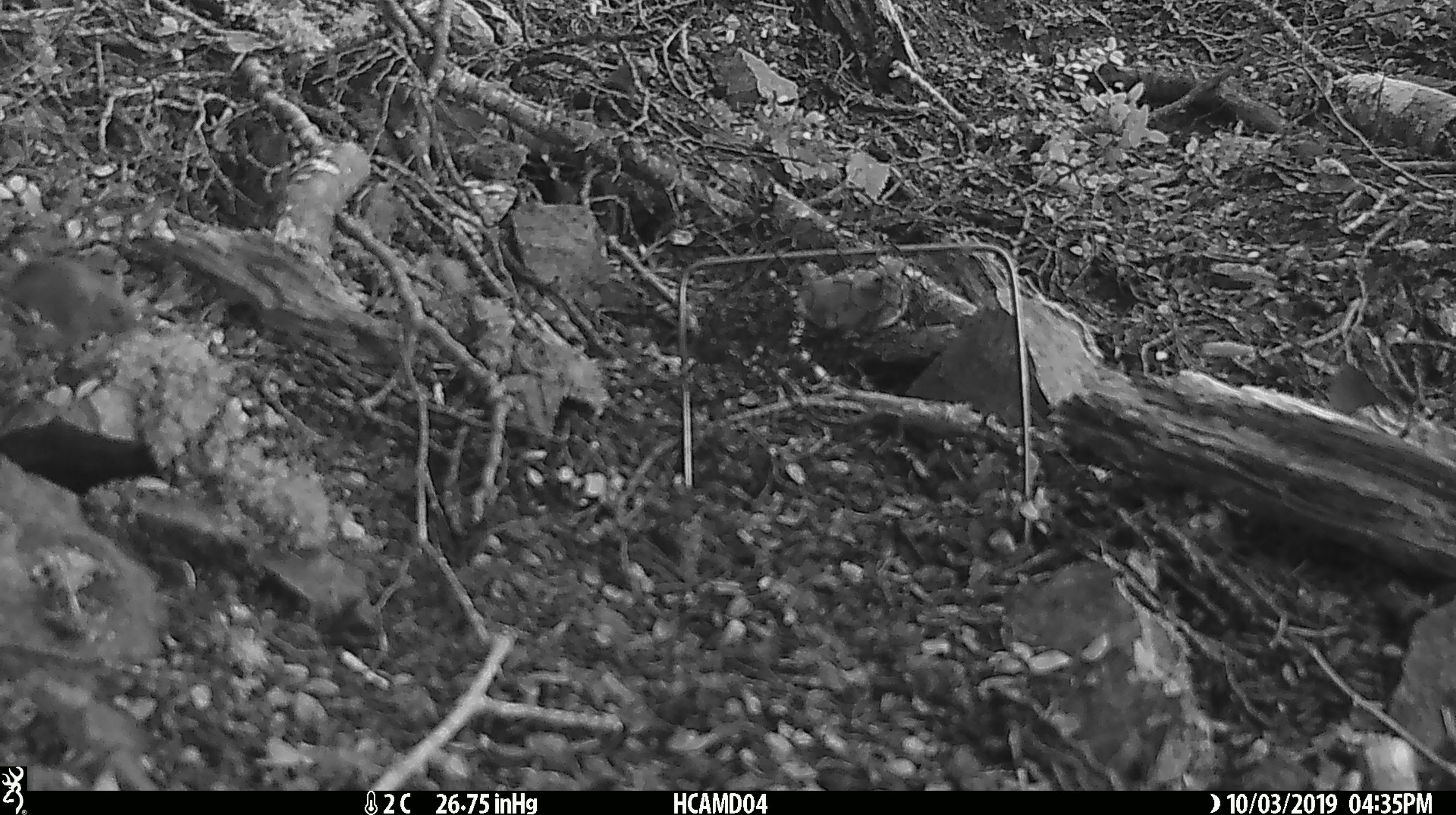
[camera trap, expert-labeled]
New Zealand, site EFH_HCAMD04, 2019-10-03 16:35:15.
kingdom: Animalia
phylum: Chordata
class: Mammalia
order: Rodentia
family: Muridae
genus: Mus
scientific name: Mus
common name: mouse